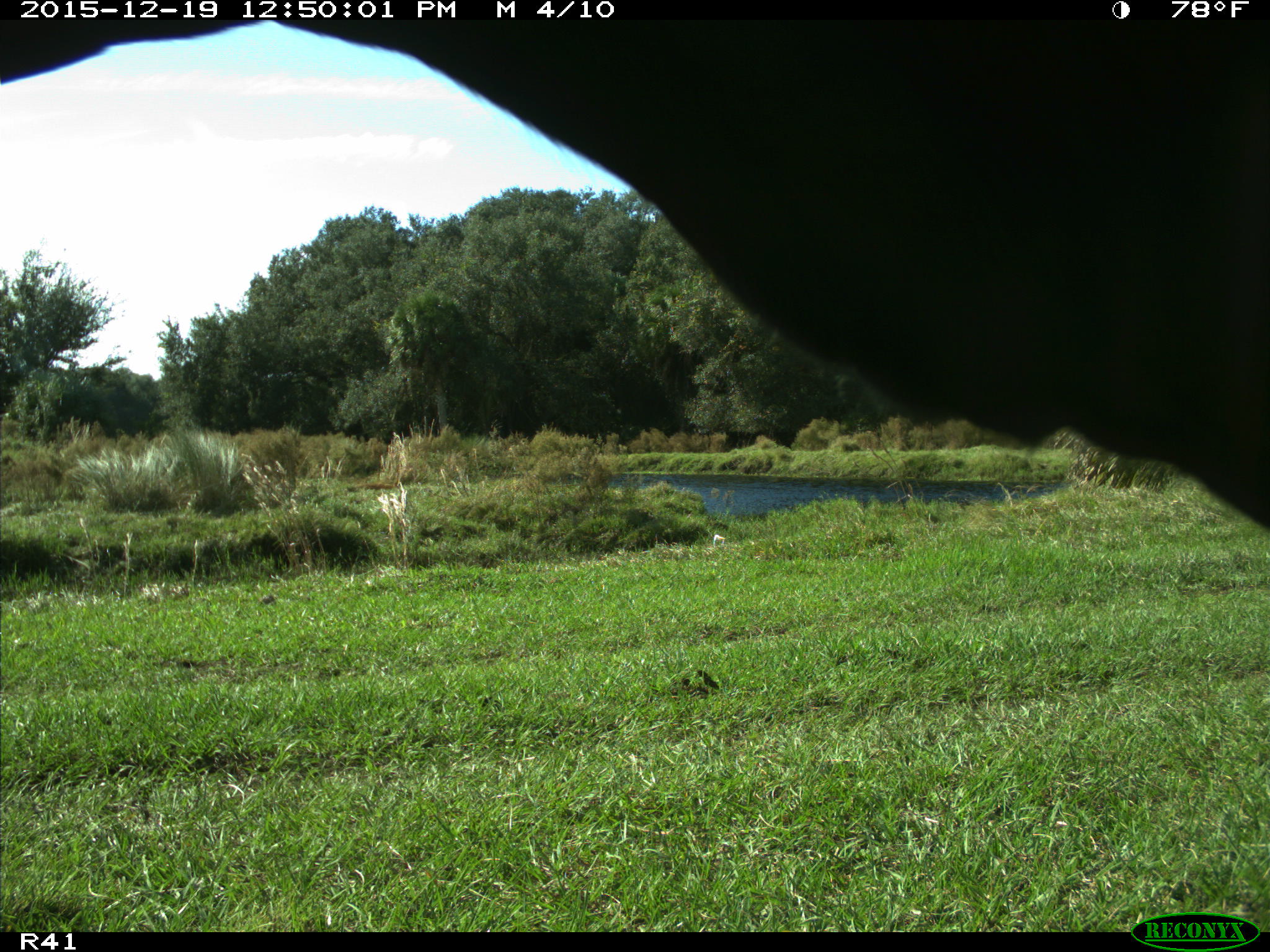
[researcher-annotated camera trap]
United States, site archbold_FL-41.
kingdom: Animalia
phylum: Chordata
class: Mammalia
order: Artiodactyla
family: Bovidae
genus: Bos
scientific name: Bos taurus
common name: domestic cow